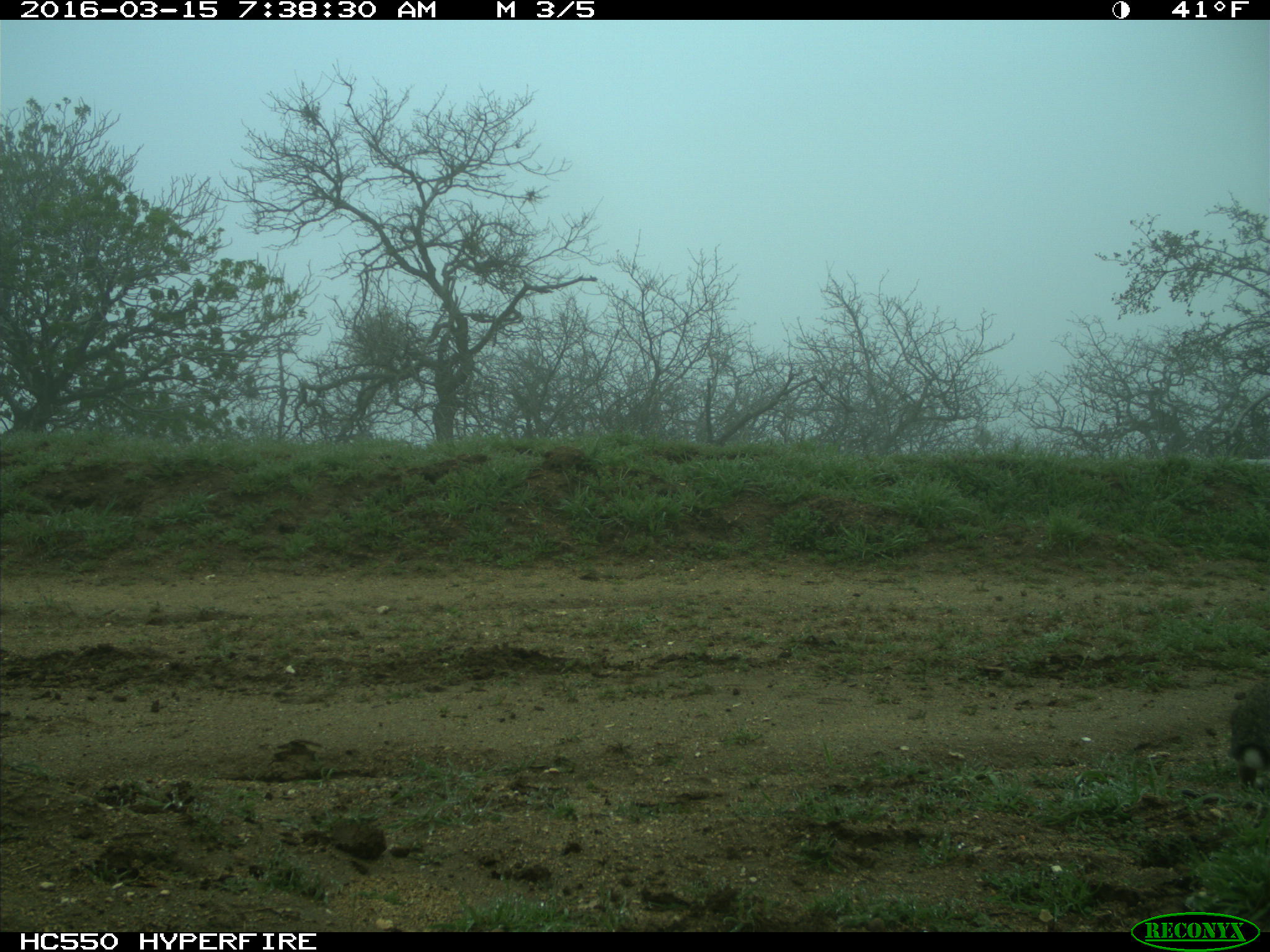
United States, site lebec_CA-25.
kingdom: Animalia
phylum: Chordata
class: Mammalia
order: Lagomorpha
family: Leporidae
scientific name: Leporidae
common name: rabbits and hares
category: unidentified rabbit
Unidentified rabbit (rabbits and hares) (Leporidae).